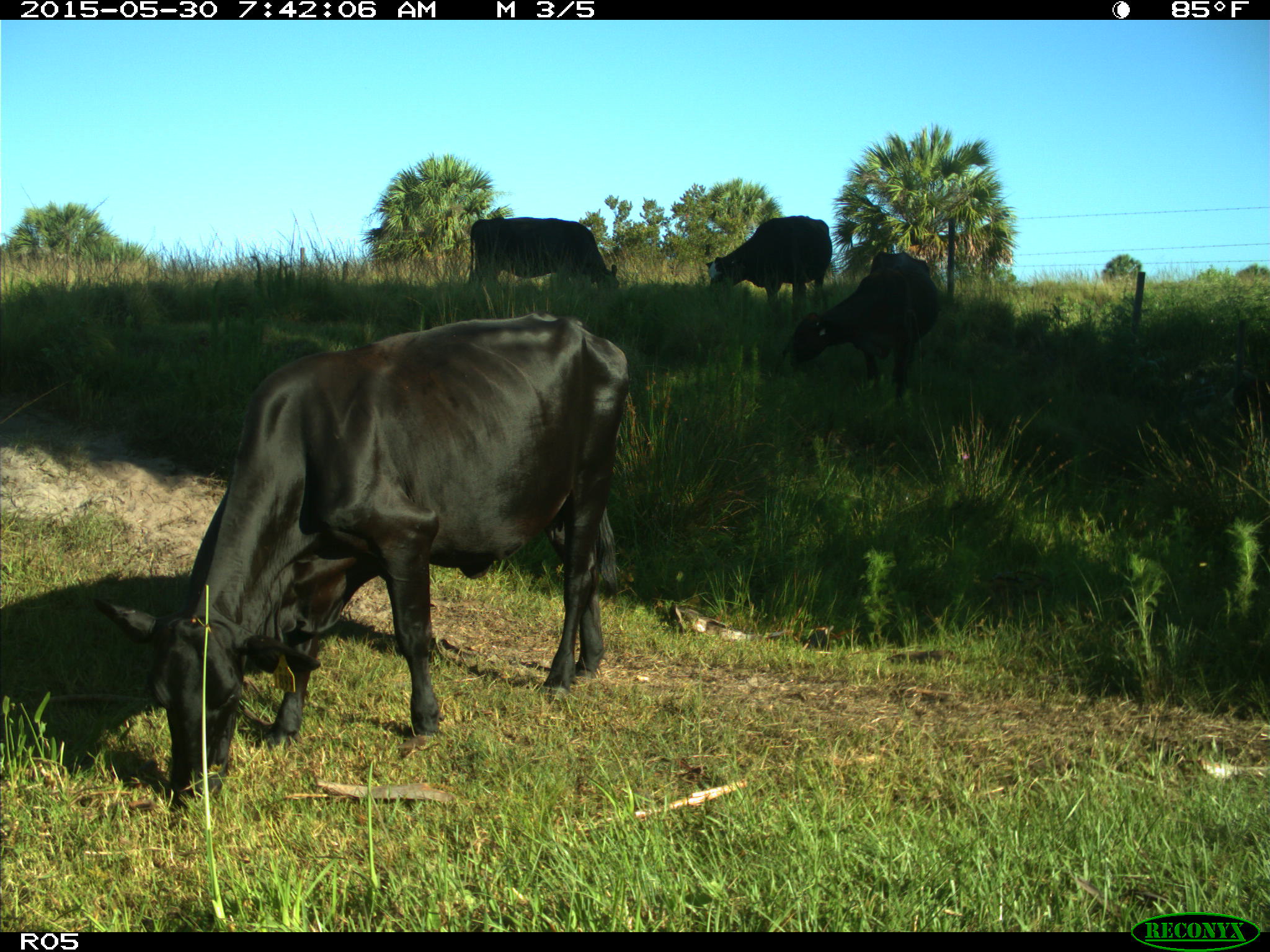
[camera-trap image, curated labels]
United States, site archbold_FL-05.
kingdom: Animalia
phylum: Chordata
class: Mammalia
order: Artiodactyla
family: Bovidae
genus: Bos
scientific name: Bos taurus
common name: domestic cow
Bos taurus (domestic cow).